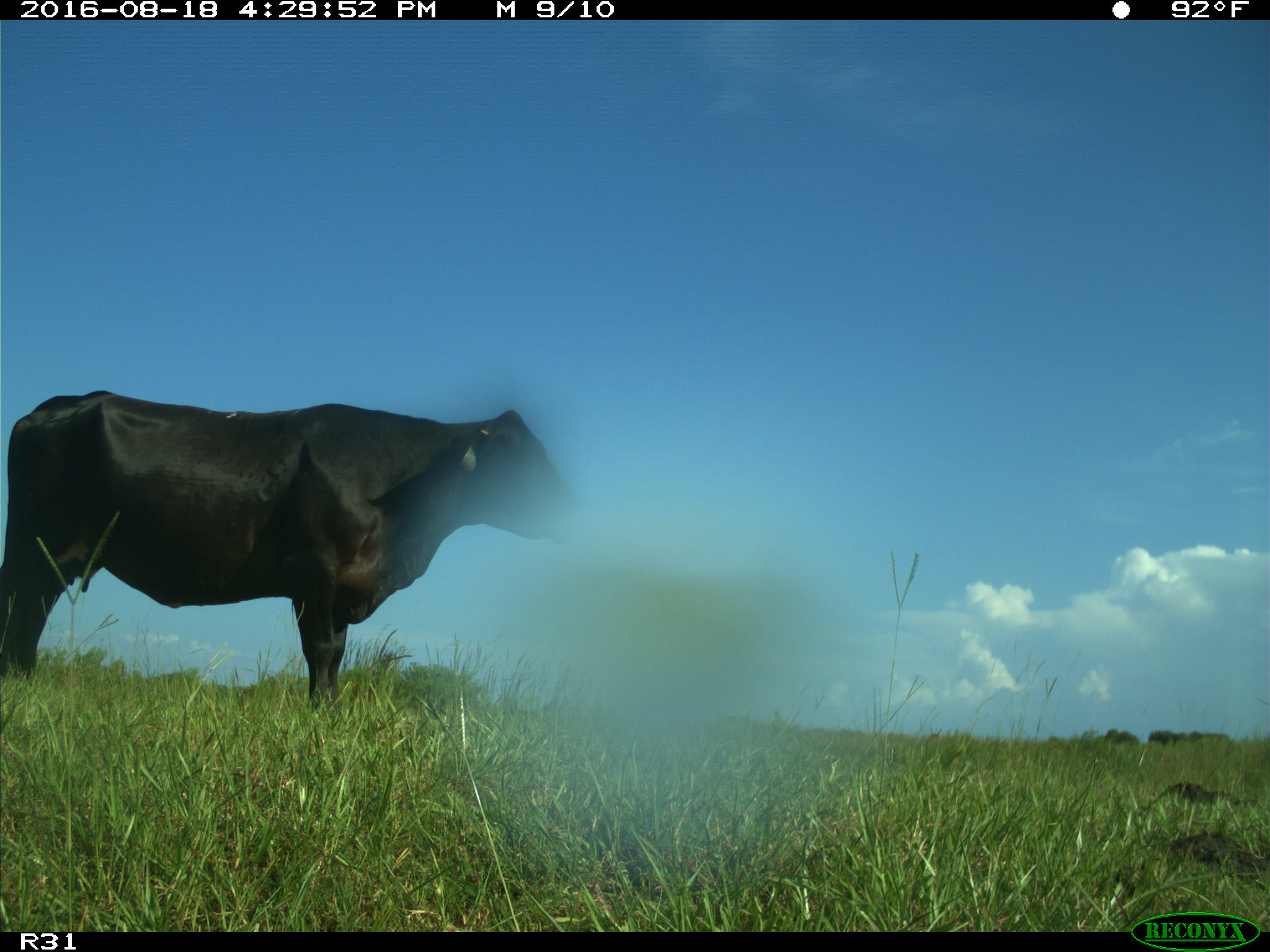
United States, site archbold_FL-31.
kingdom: Animalia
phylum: Chordata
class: Mammalia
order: Artiodactyla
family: Bovidae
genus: Bos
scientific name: Bos taurus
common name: domestic cow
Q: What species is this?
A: Bos taurus (domestic cow).